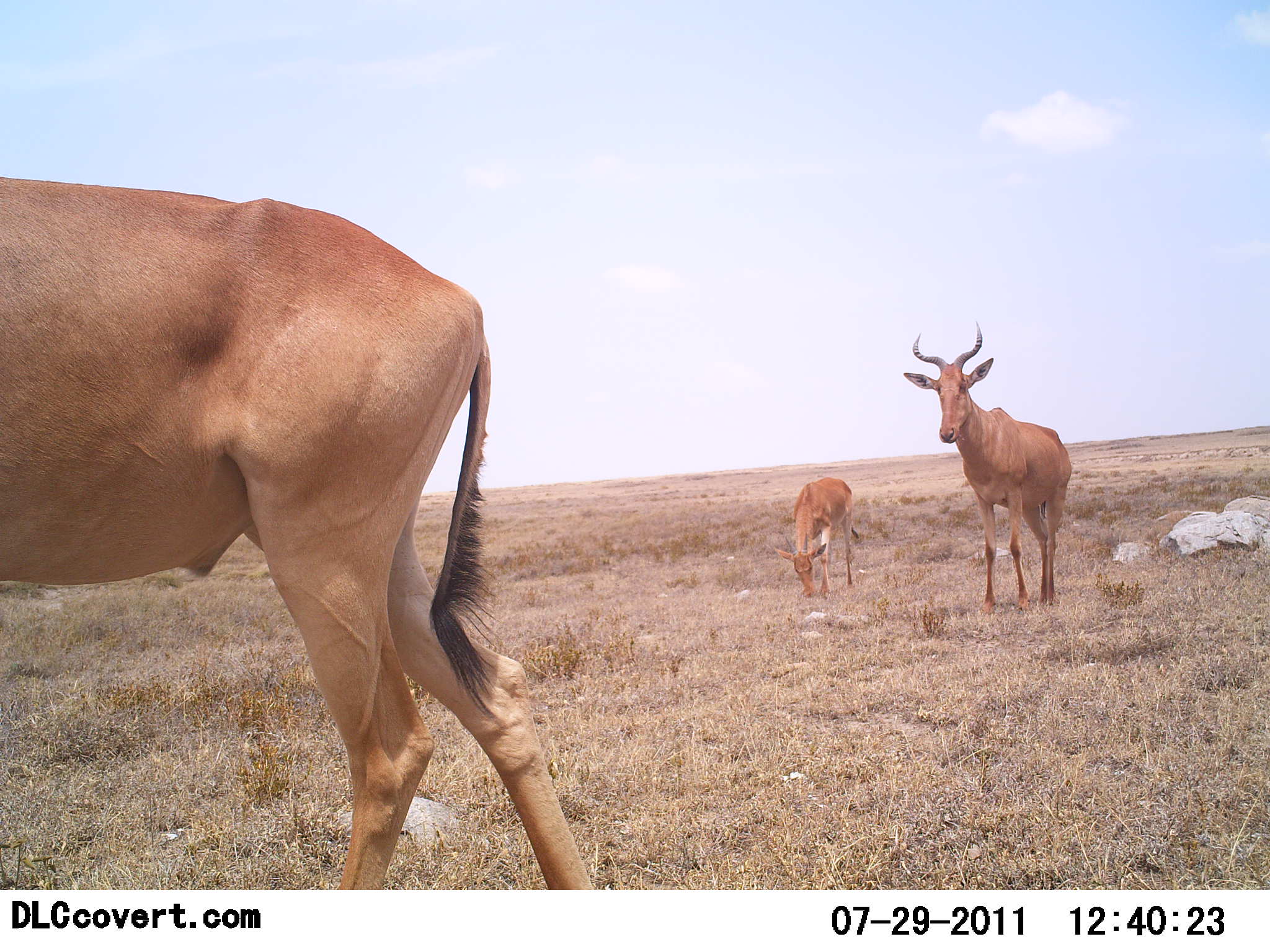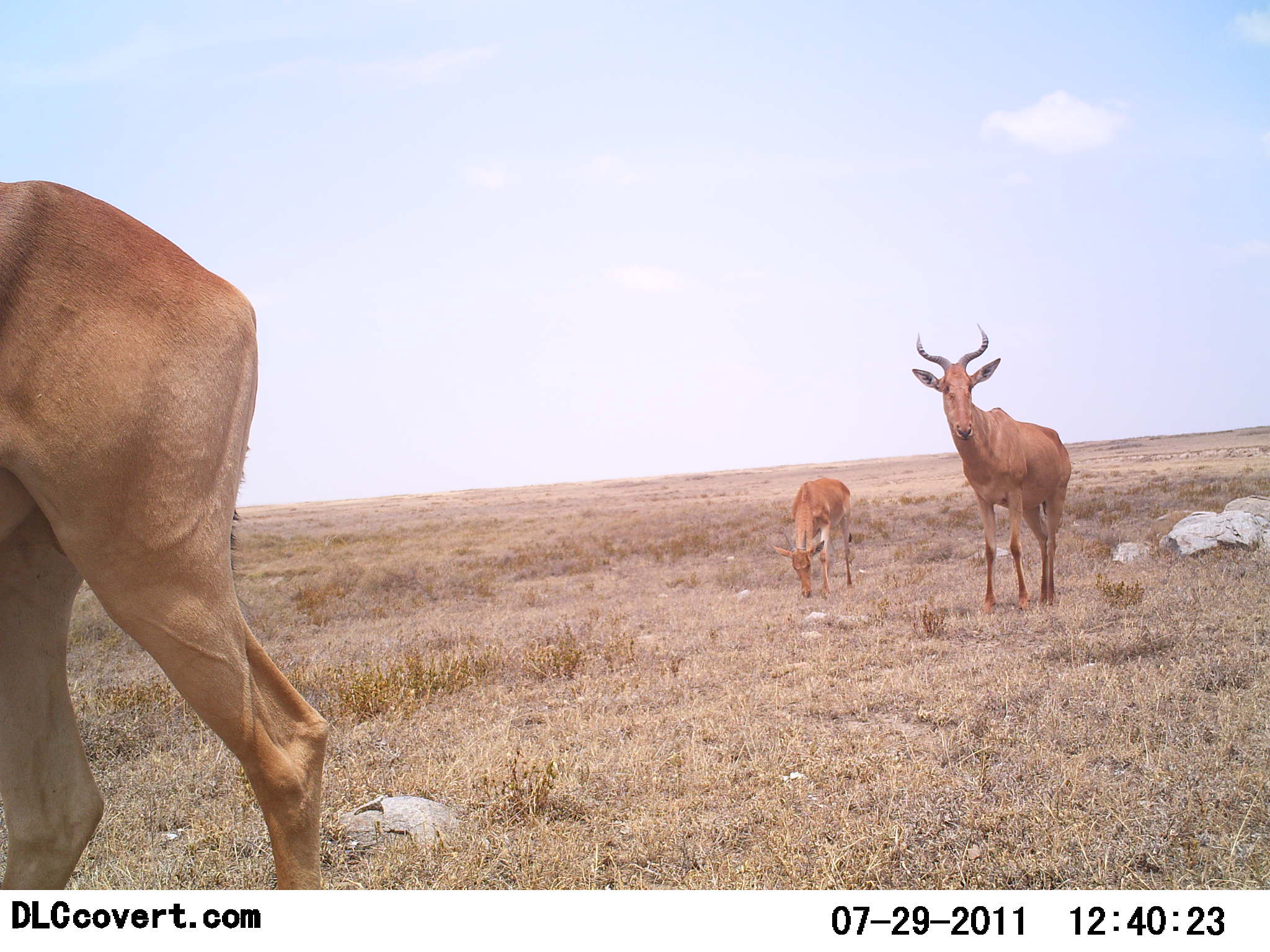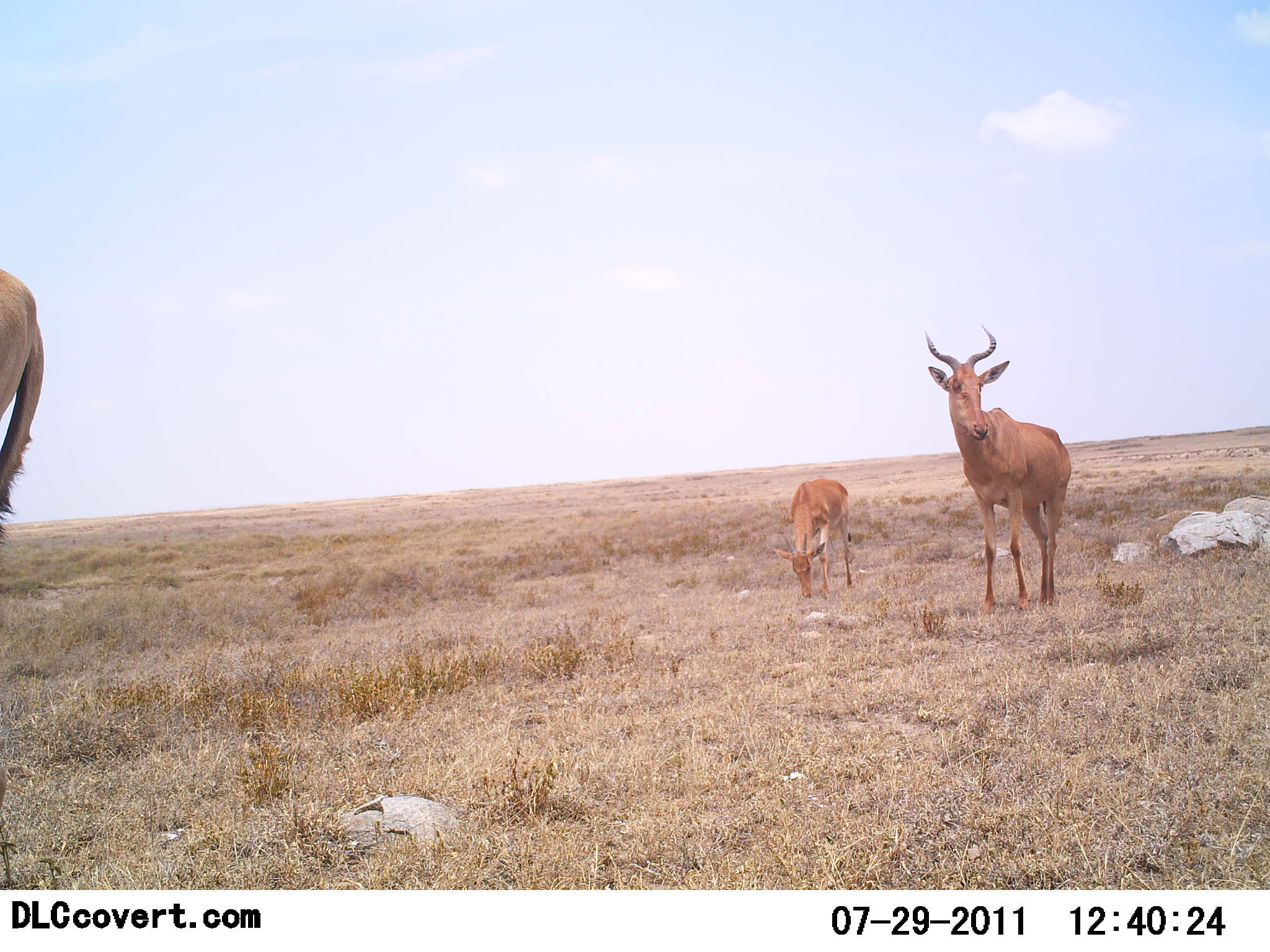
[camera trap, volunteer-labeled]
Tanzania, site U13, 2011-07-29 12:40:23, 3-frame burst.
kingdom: Animalia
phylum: Chordata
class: Mammalia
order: Artiodactyla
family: Bovidae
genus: Alcelaphus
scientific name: Alcelaphus buselaphus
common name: hartebeest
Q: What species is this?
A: Hartebeest (Alcelaphus buselaphus).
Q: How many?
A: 3.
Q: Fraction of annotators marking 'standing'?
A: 92%.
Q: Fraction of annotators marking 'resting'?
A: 0%.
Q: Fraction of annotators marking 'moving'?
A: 67%.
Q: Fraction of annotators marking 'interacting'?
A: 0%.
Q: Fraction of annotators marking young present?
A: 50%.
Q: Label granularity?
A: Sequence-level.